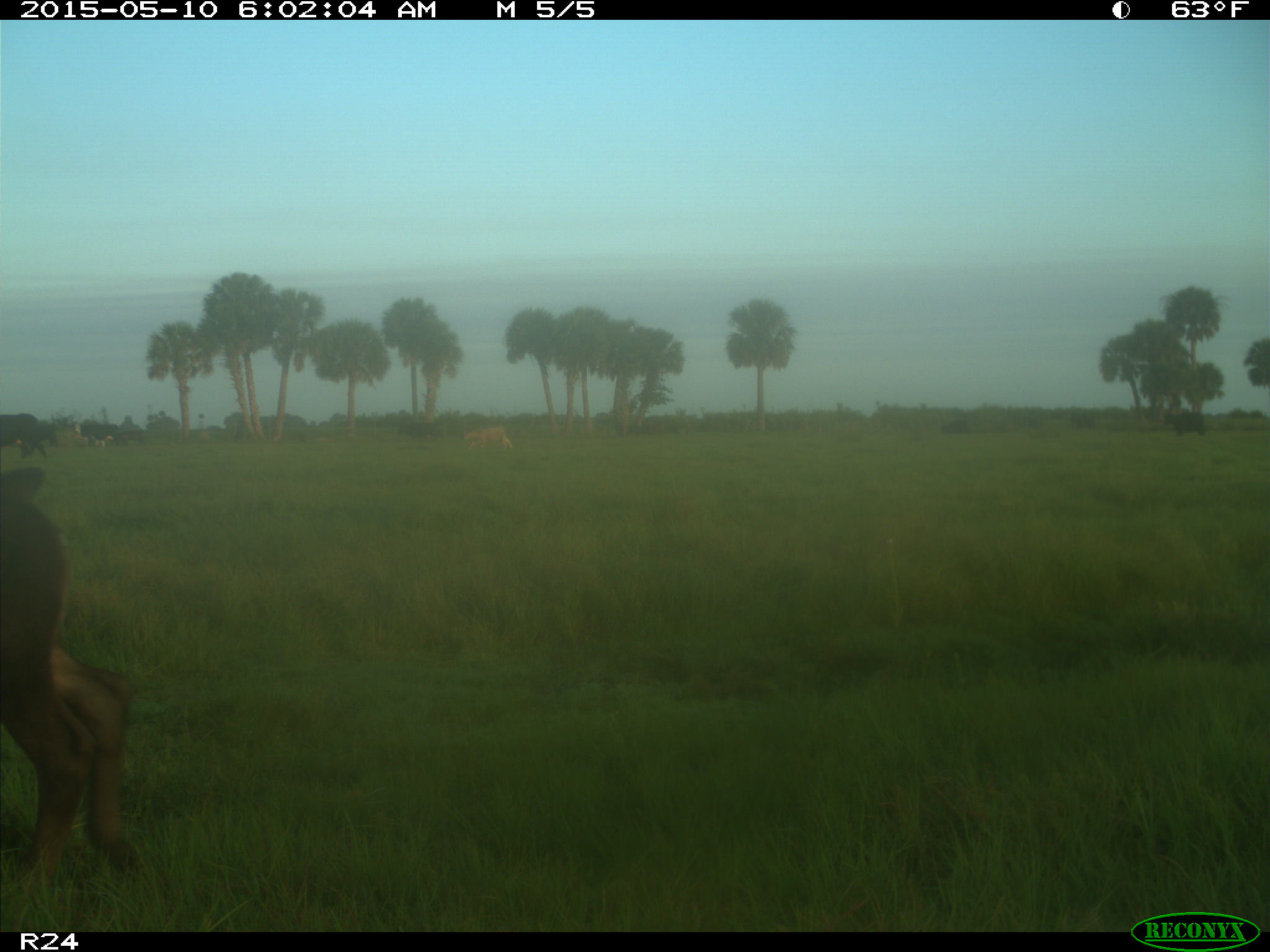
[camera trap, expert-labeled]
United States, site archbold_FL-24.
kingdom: Animalia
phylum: Chordata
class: Mammalia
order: Artiodactyla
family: Bovidae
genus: Bos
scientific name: Bos taurus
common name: domestic cow